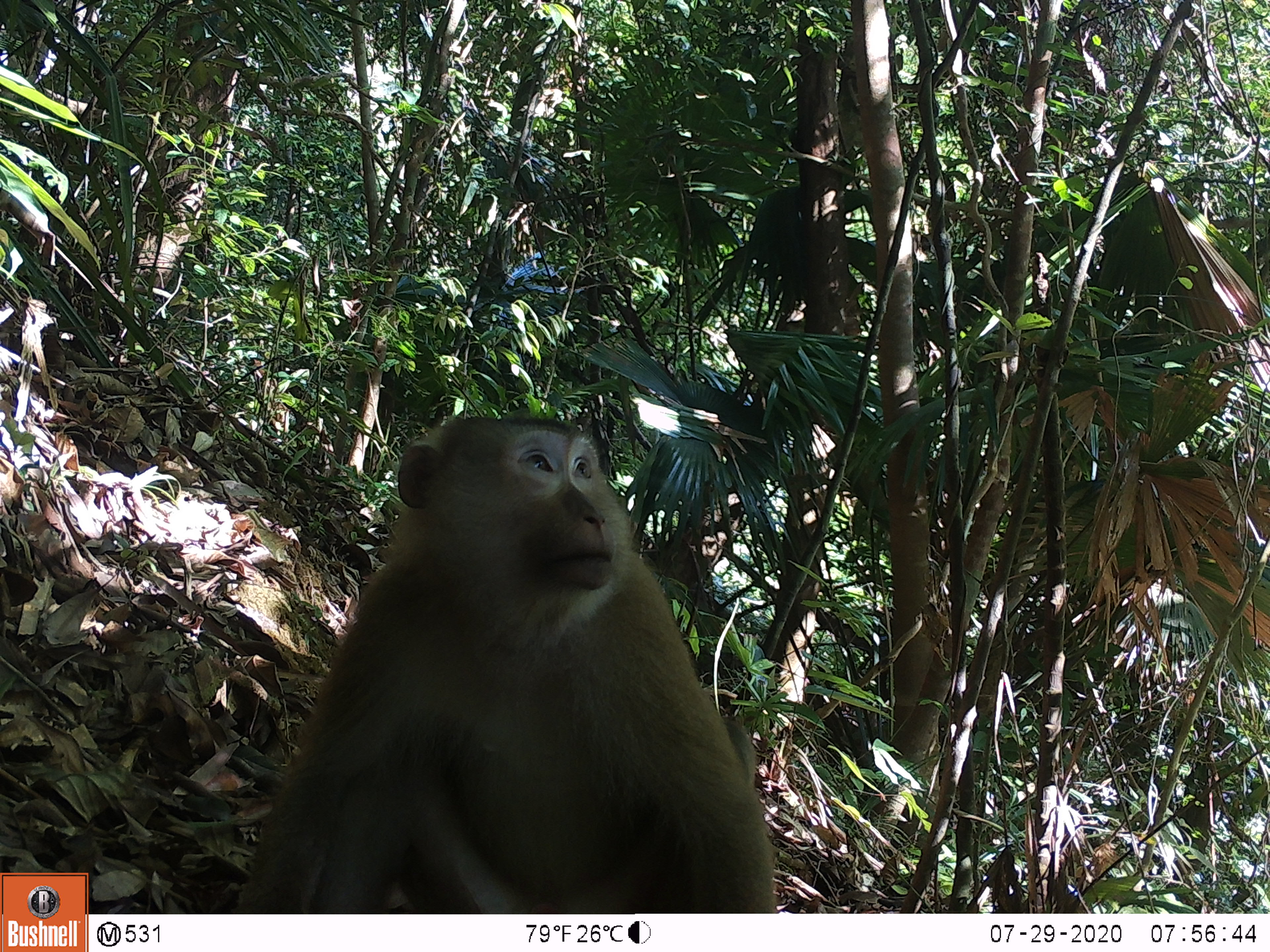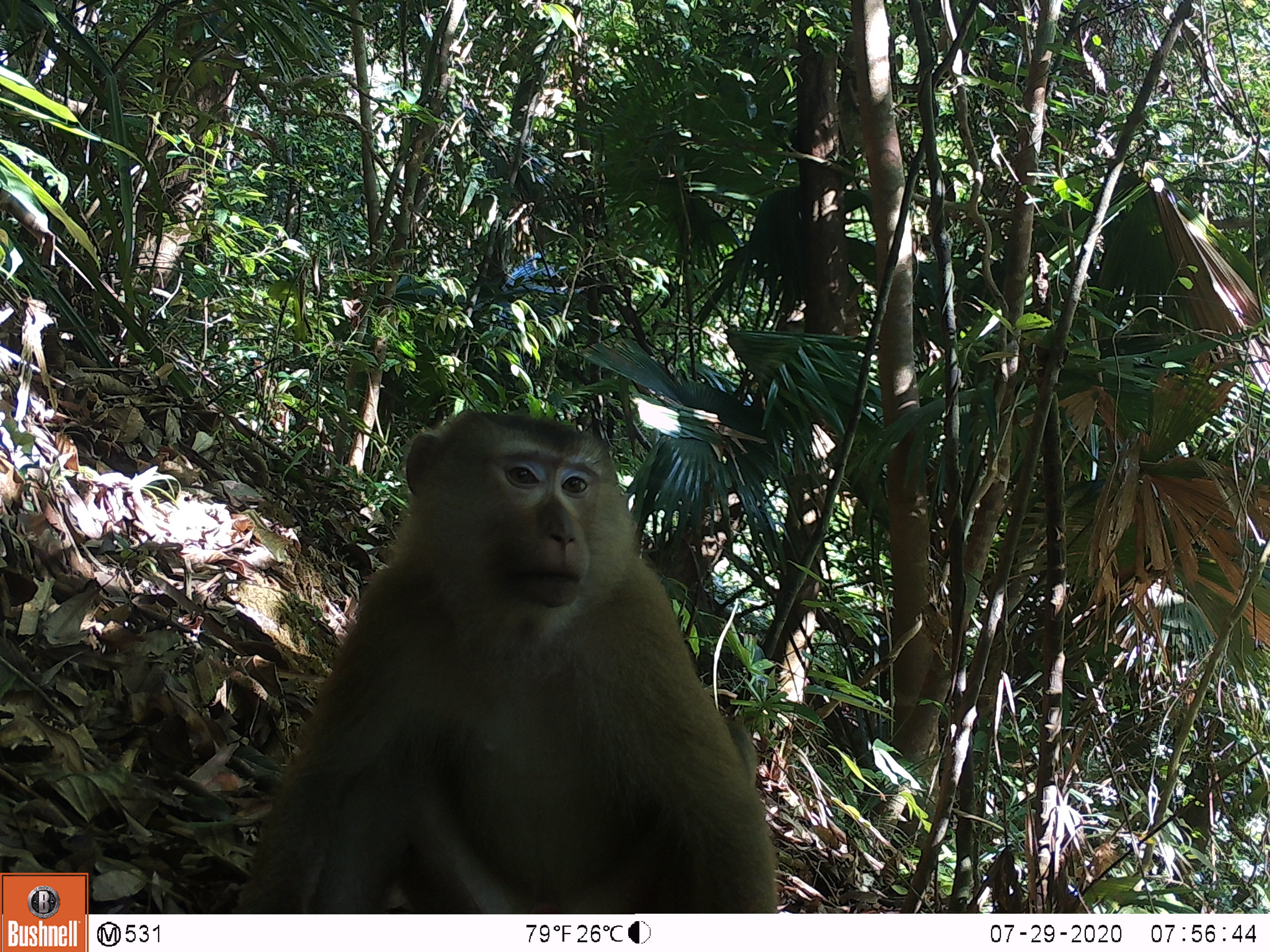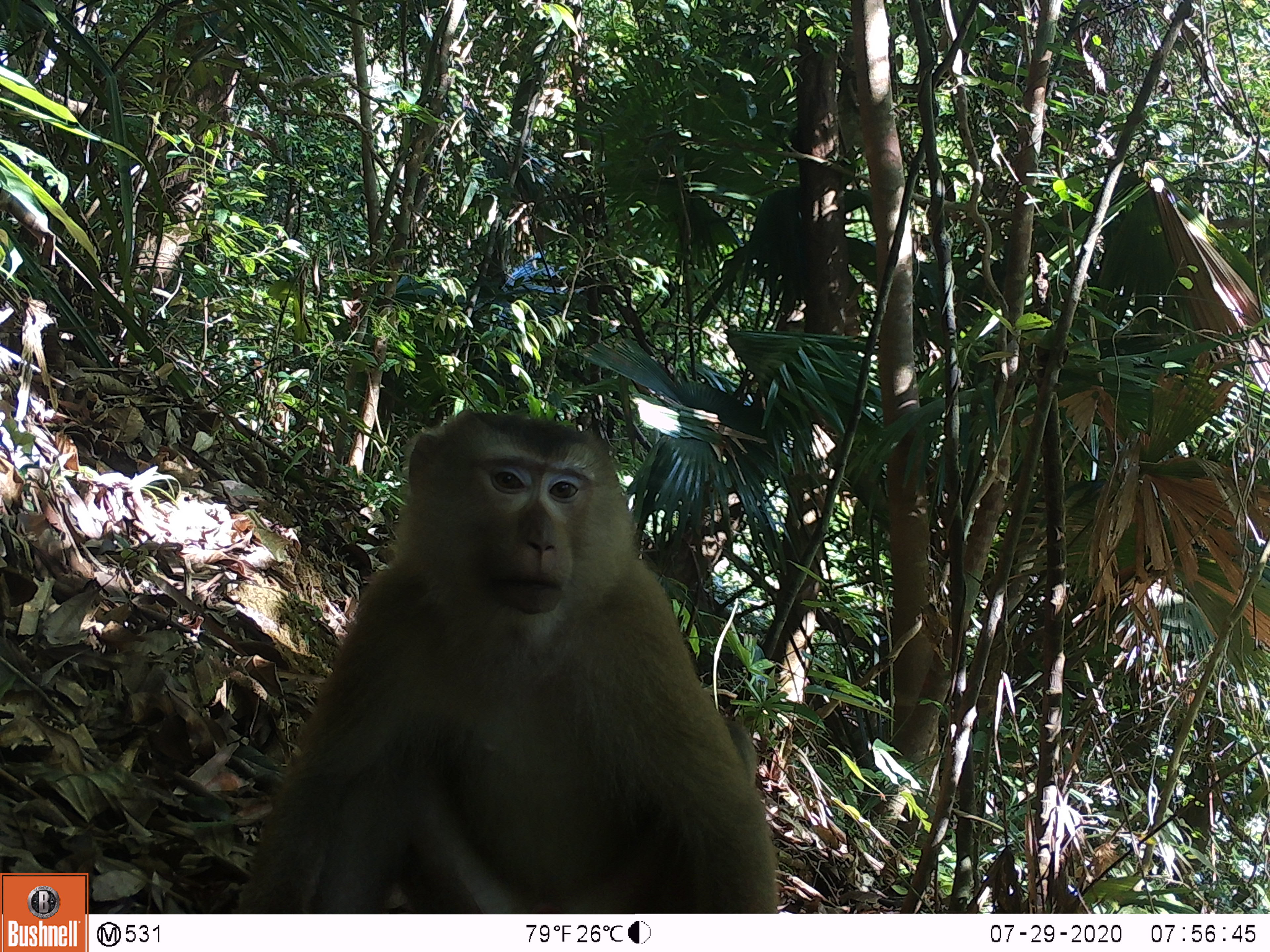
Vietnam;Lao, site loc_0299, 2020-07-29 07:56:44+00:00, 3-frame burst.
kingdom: Animalia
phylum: Chordata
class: Mammalia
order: Primates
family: Cercopithecidae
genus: Macaca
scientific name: Macaca nemestrina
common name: pig-tailed macaque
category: pig tailed macaque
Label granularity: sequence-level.